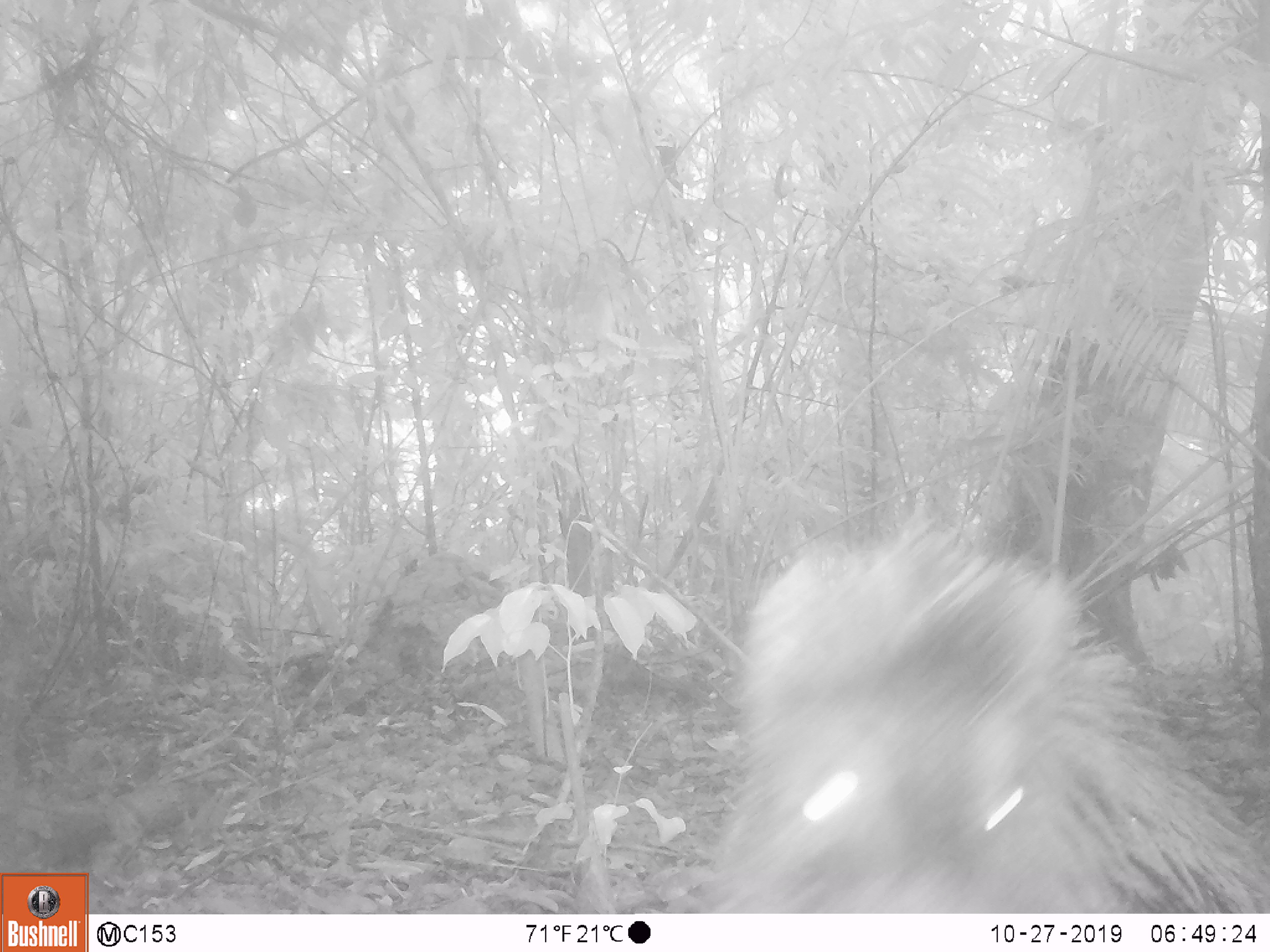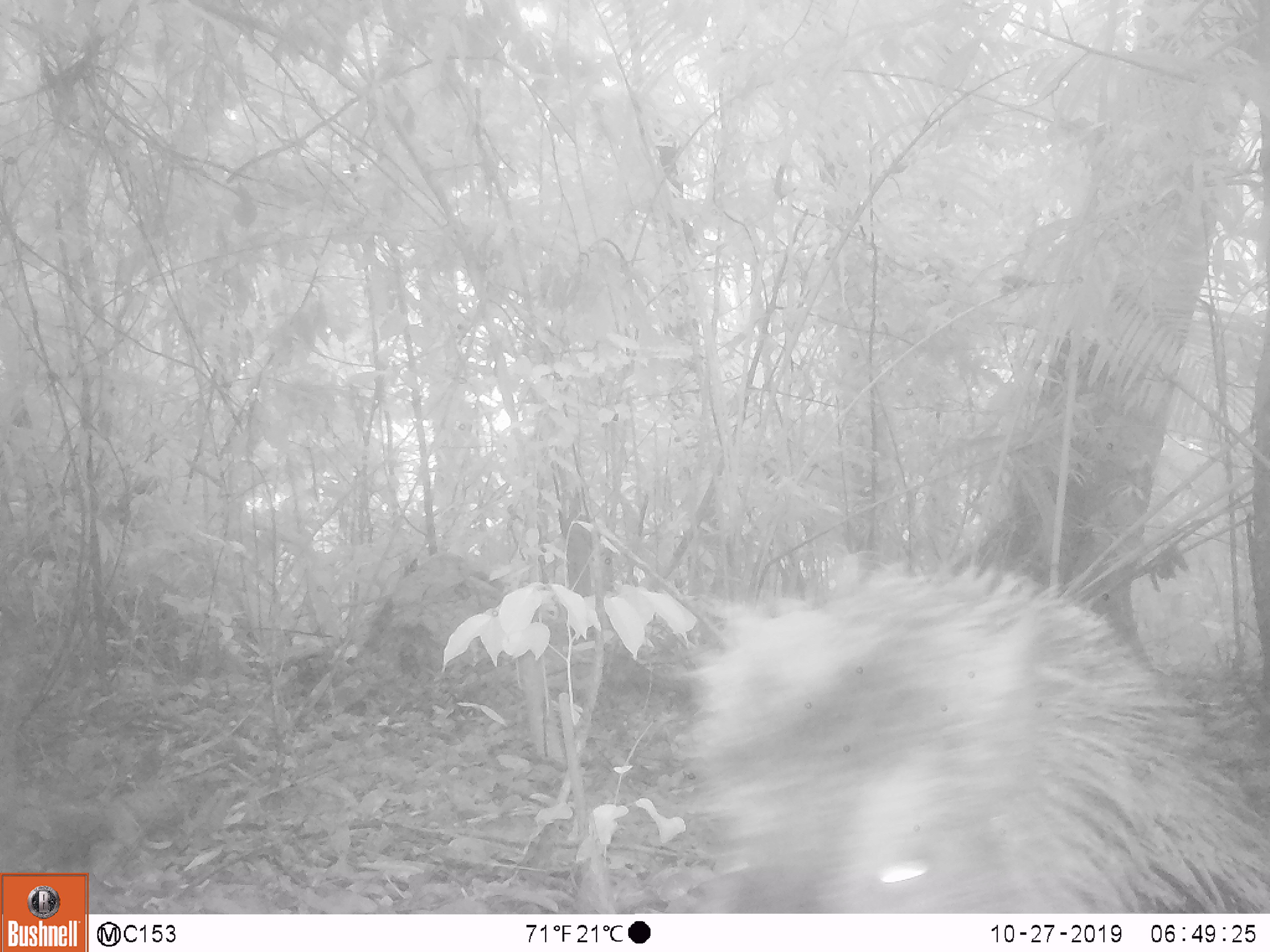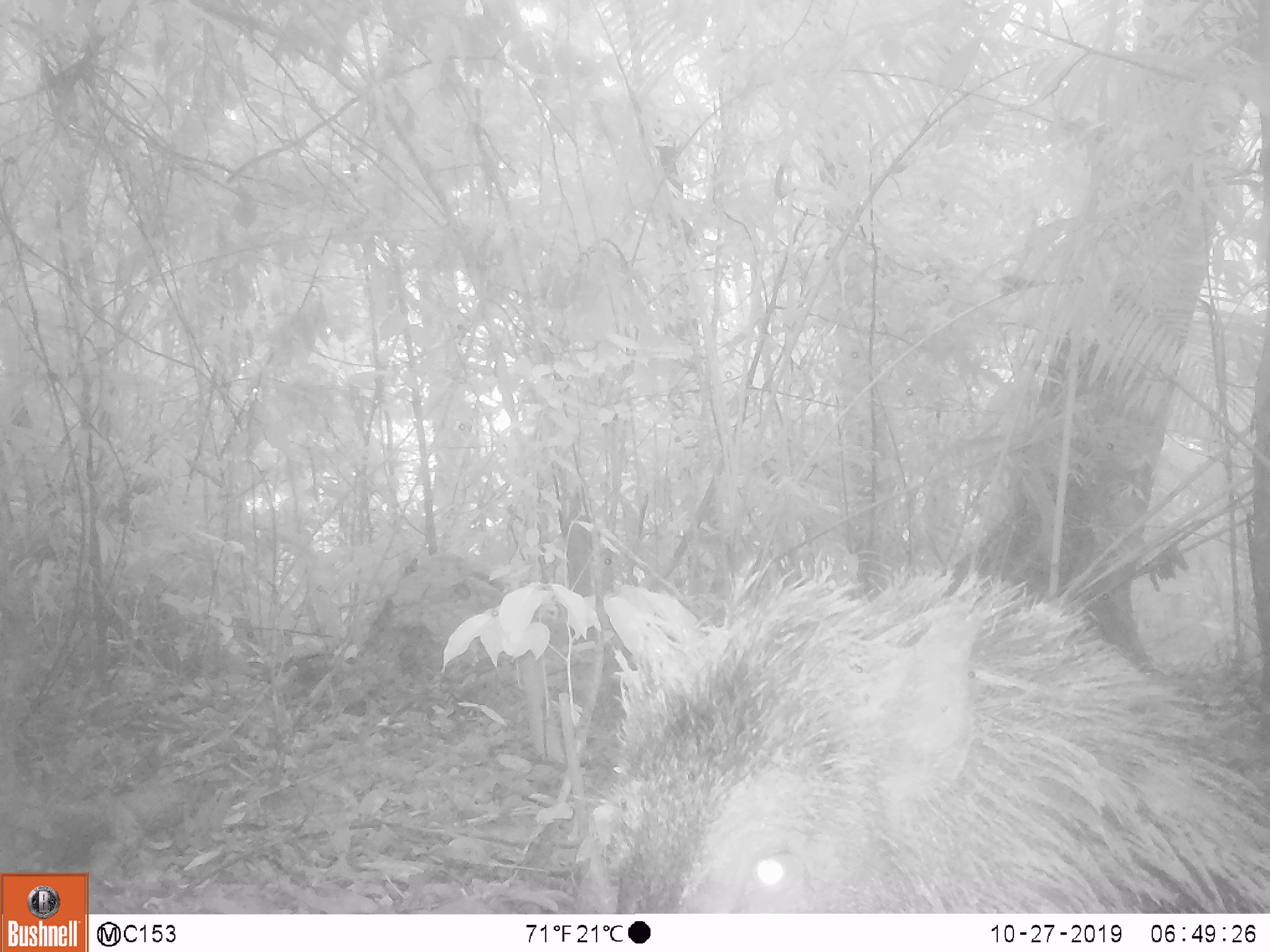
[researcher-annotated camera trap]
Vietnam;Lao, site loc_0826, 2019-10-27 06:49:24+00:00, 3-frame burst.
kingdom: Animalia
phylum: Chordata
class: Mammalia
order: Artiodactyla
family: Suidae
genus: Sus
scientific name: Sus scrofa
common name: eurasian wild pig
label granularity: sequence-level